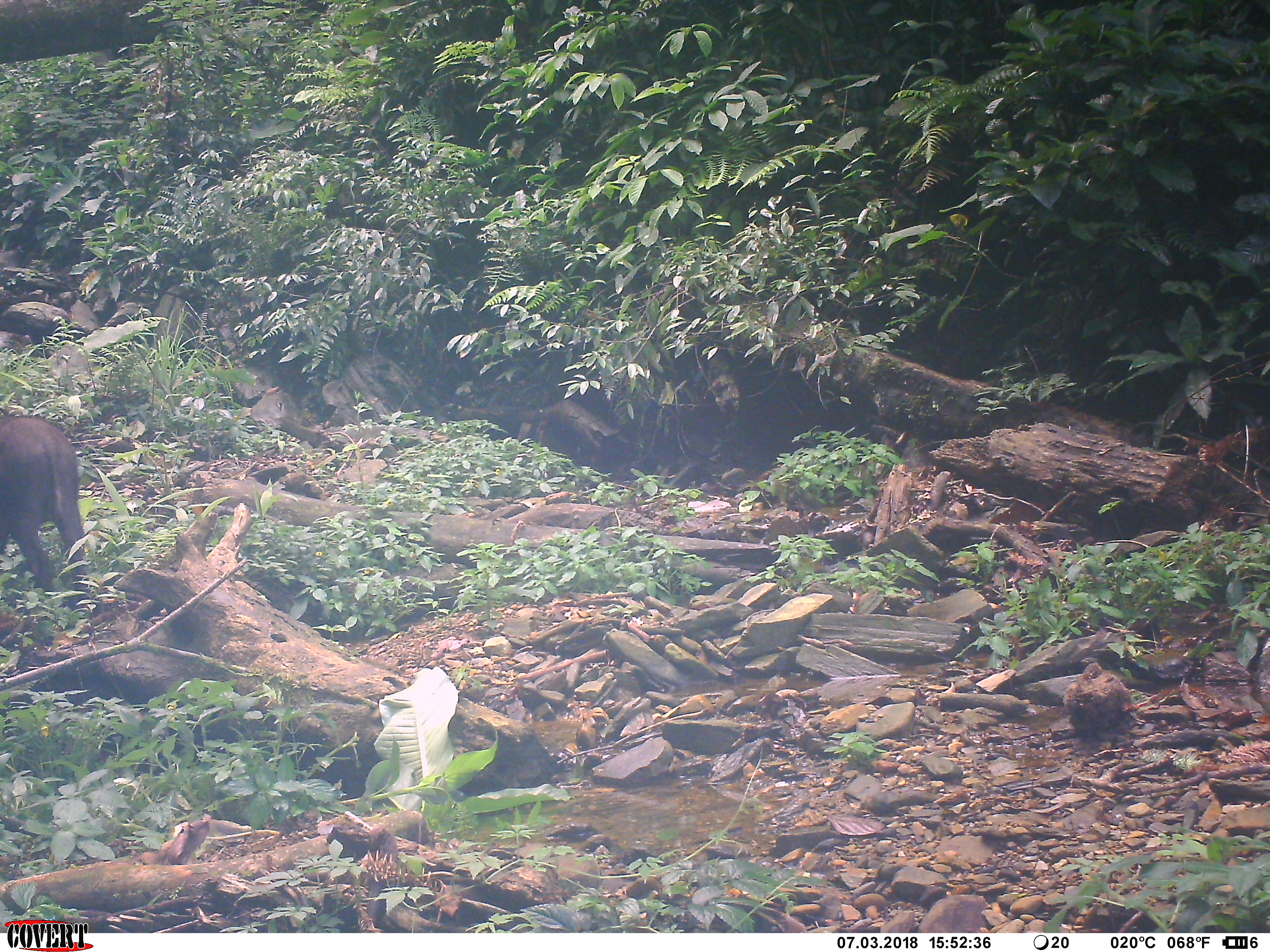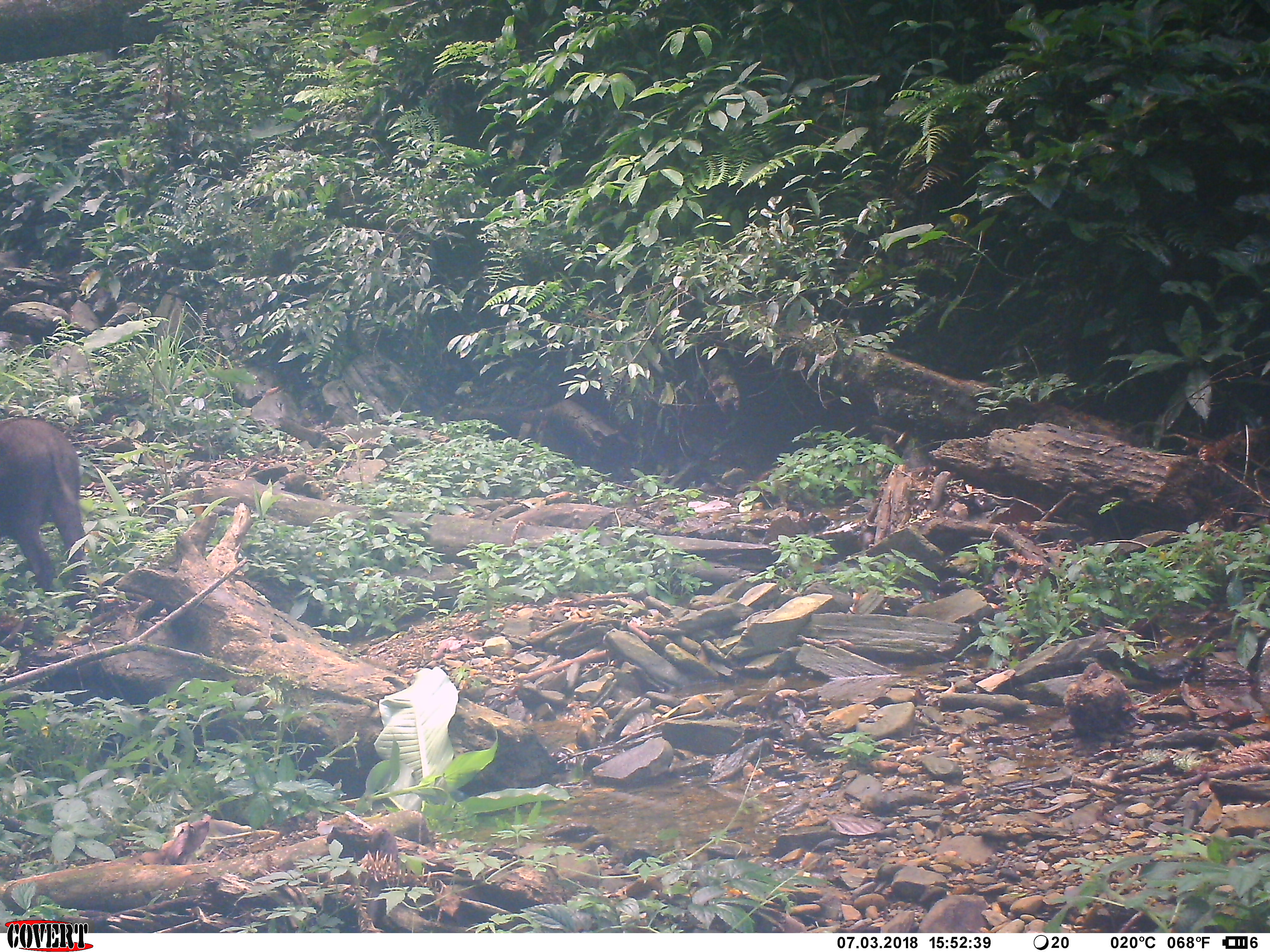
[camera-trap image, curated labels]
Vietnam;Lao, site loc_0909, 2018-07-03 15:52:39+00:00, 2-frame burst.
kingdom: Animalia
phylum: Chordata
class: Mammalia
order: Artiodactyla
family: Suidae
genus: Sus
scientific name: Sus scrofa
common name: eurasian wild pig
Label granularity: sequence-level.